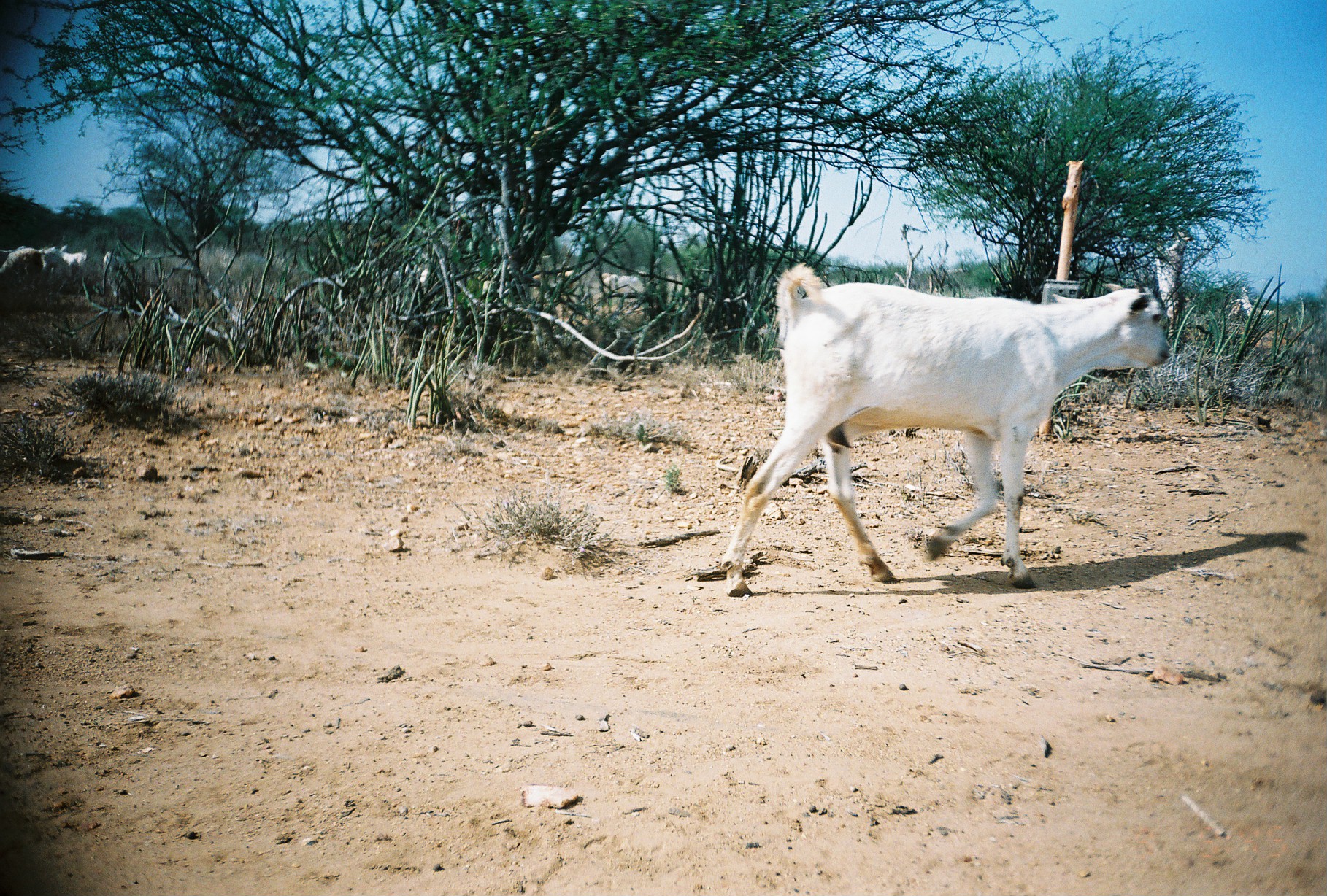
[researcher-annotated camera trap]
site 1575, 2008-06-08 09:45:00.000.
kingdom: Animalia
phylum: Chordata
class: Mammalia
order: Artiodactyla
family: Bovidae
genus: Capra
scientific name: Capra aegagrus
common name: wild goat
Capra aegagrus (wild goat), count 8.